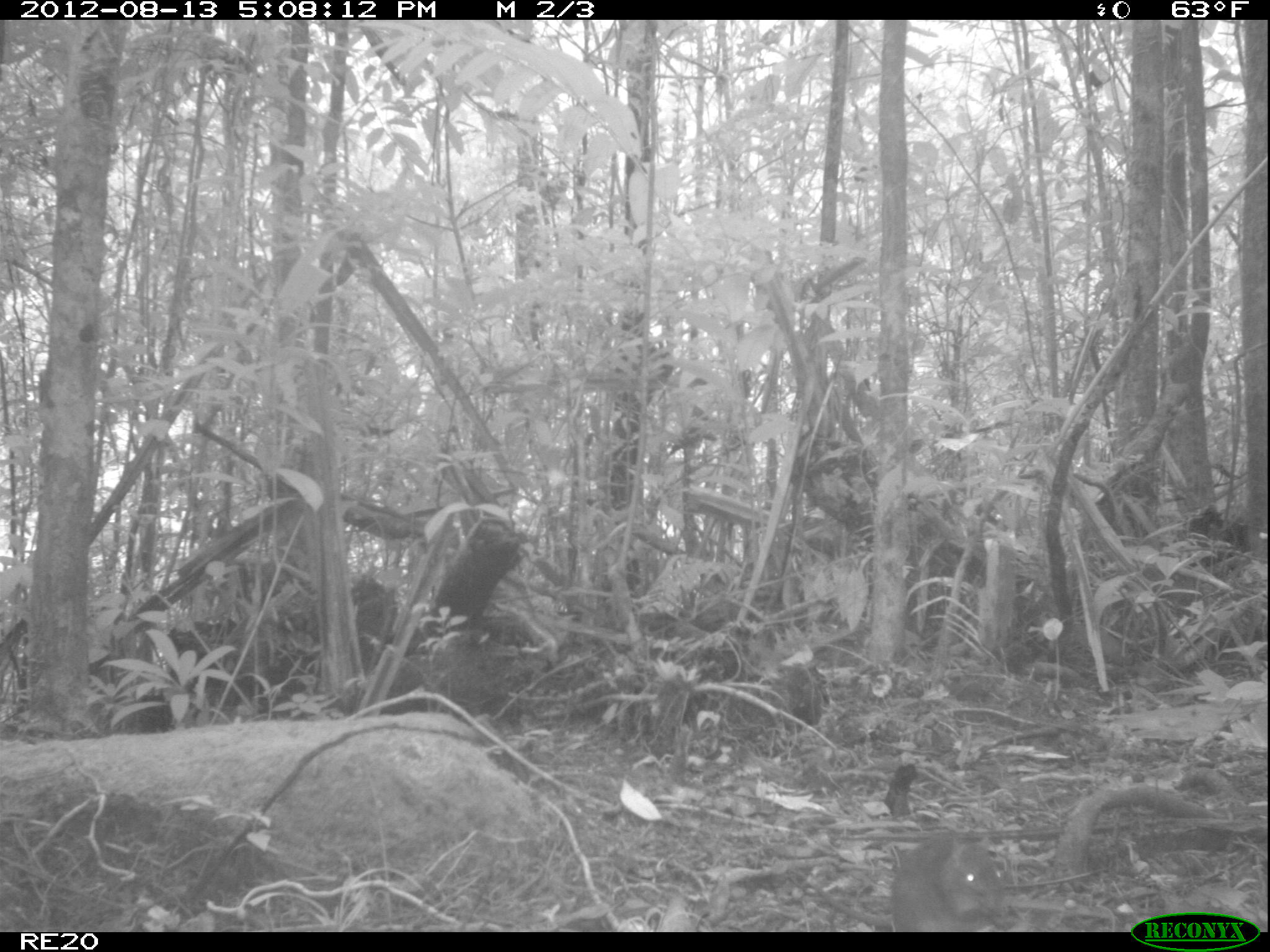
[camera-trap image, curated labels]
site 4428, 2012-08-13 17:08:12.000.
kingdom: Animalia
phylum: Chordata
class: Mammalia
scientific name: Mammalia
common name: mammals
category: small mammal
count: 1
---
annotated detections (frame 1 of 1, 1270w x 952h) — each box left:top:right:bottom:
small mammal: 891:832:1010:931